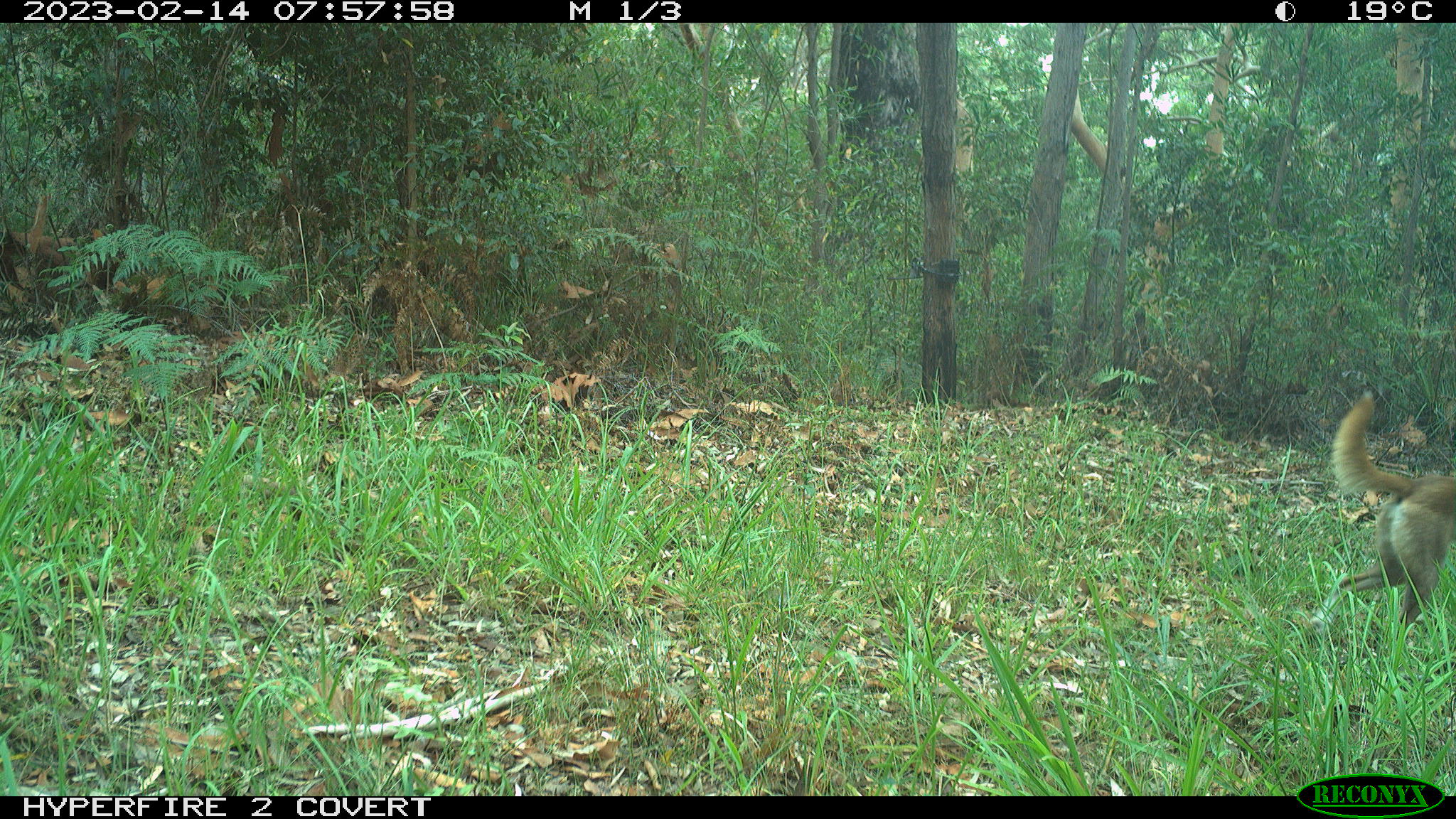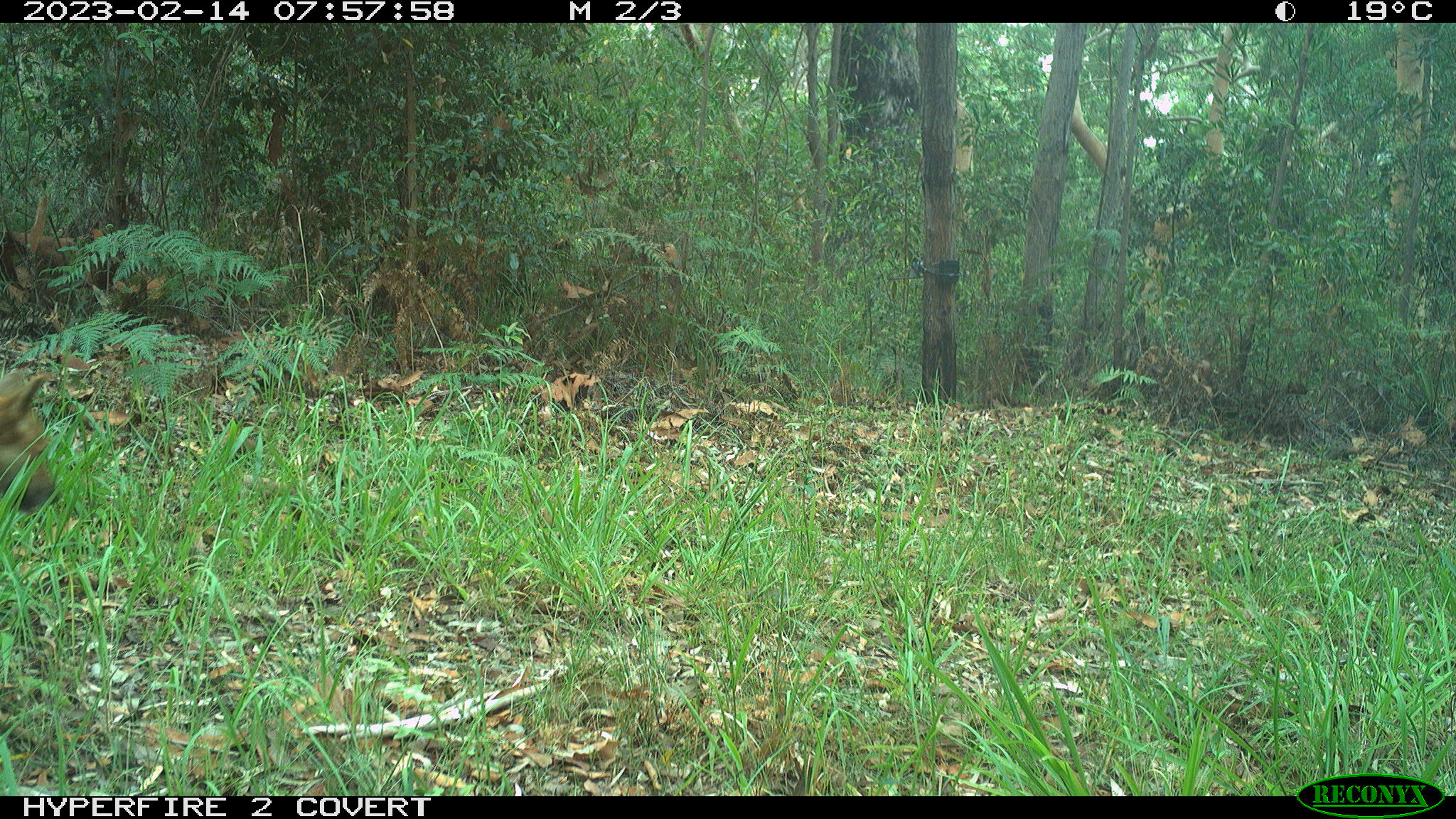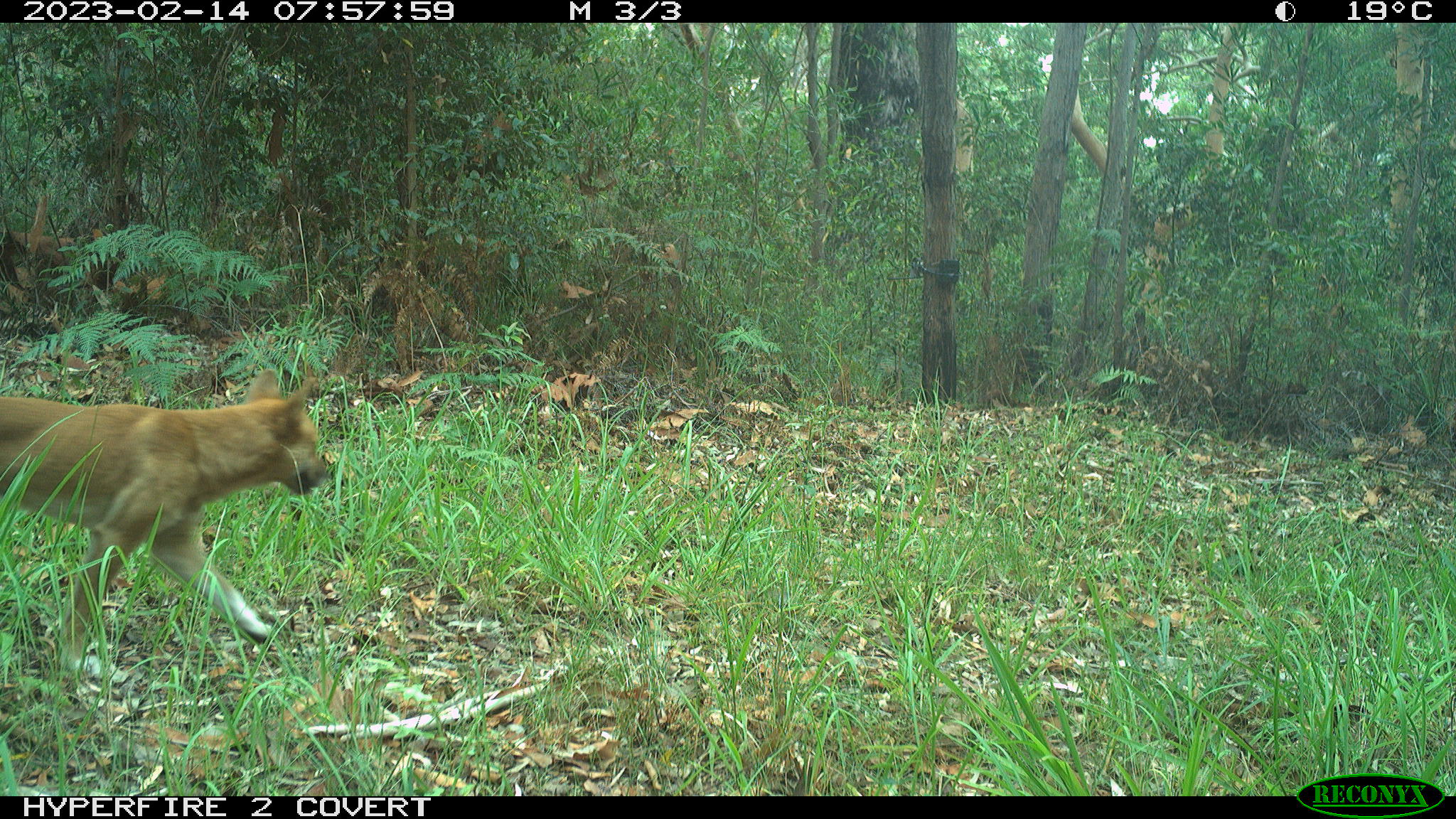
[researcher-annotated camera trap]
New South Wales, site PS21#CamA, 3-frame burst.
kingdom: Animalia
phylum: Chordata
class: Mammalia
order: Carnivora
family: Canidae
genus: Canis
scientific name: Canis familiaris dingo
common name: dingo